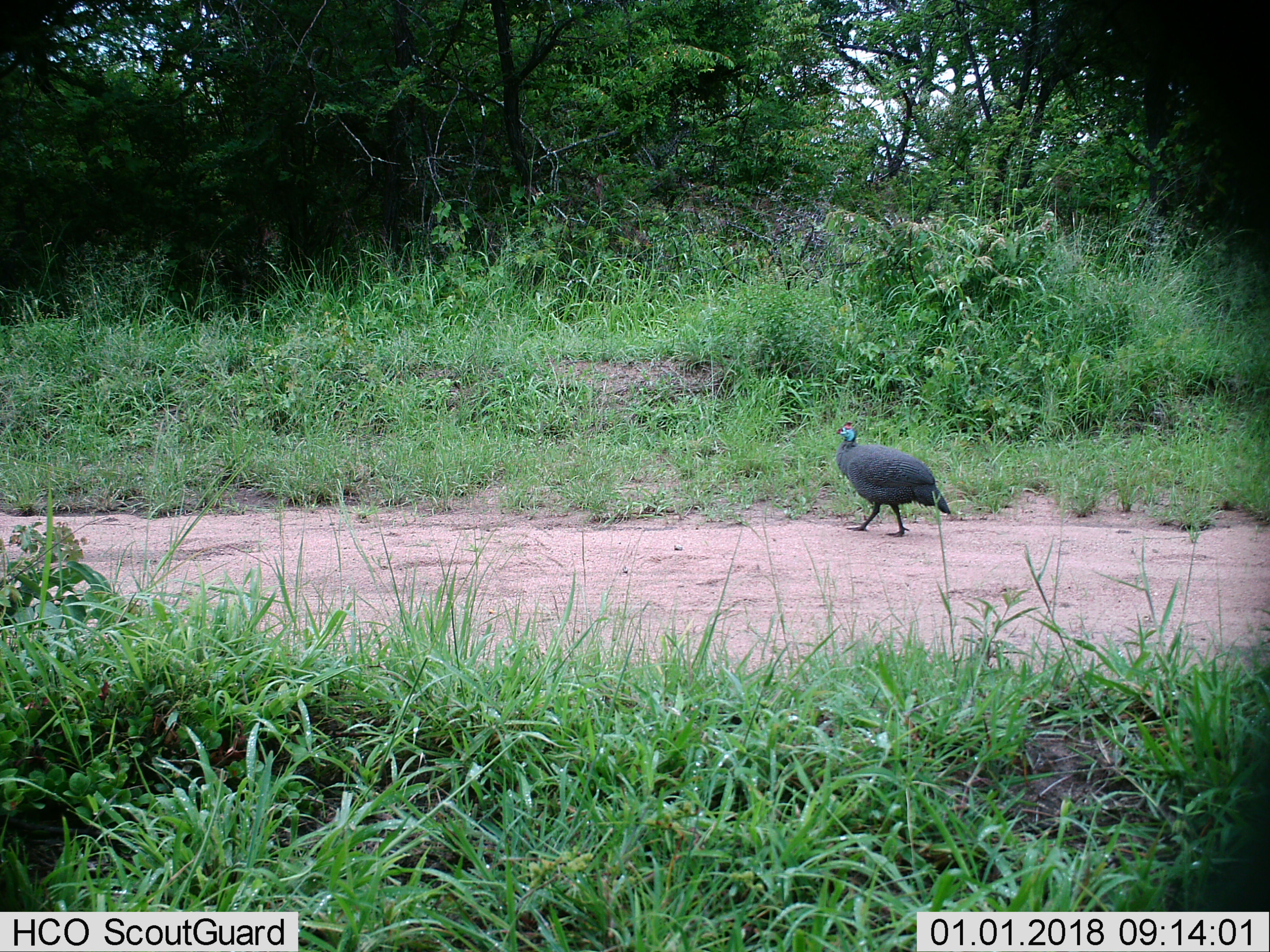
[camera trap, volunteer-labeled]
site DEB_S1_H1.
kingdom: Animalia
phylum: Chordata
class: Aves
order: Galliformes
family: Numididae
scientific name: Numididae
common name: guineafowl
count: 1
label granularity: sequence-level